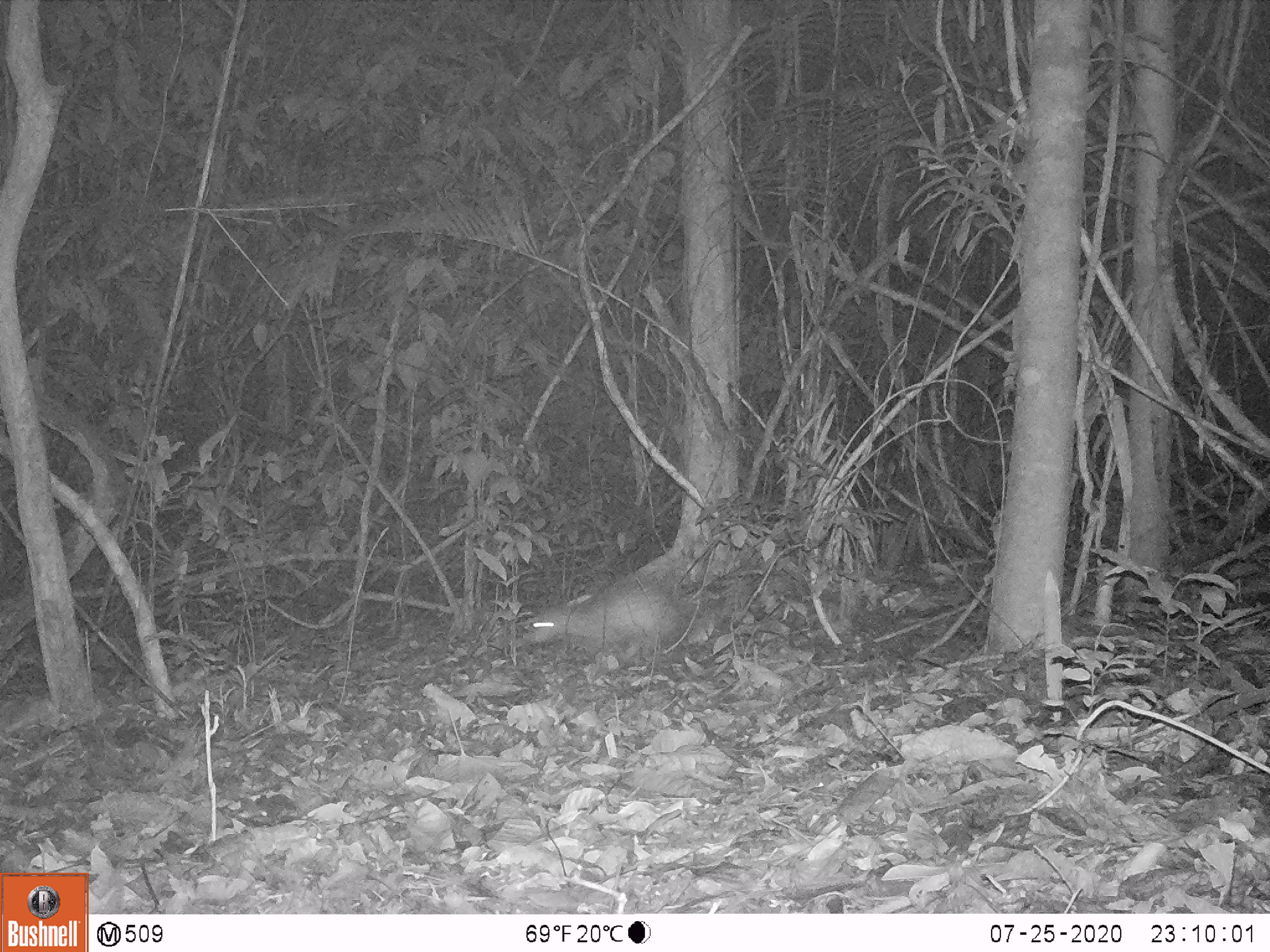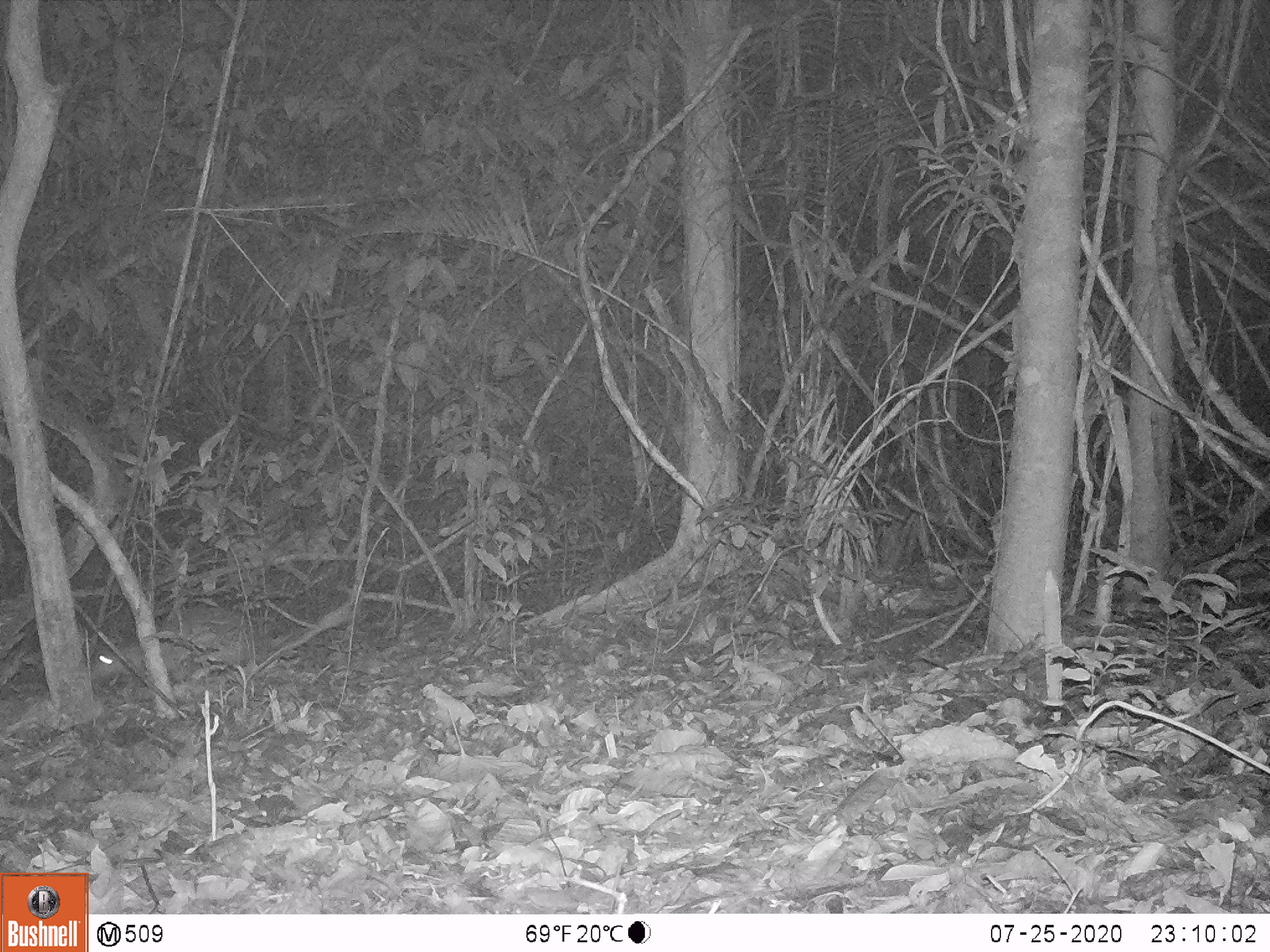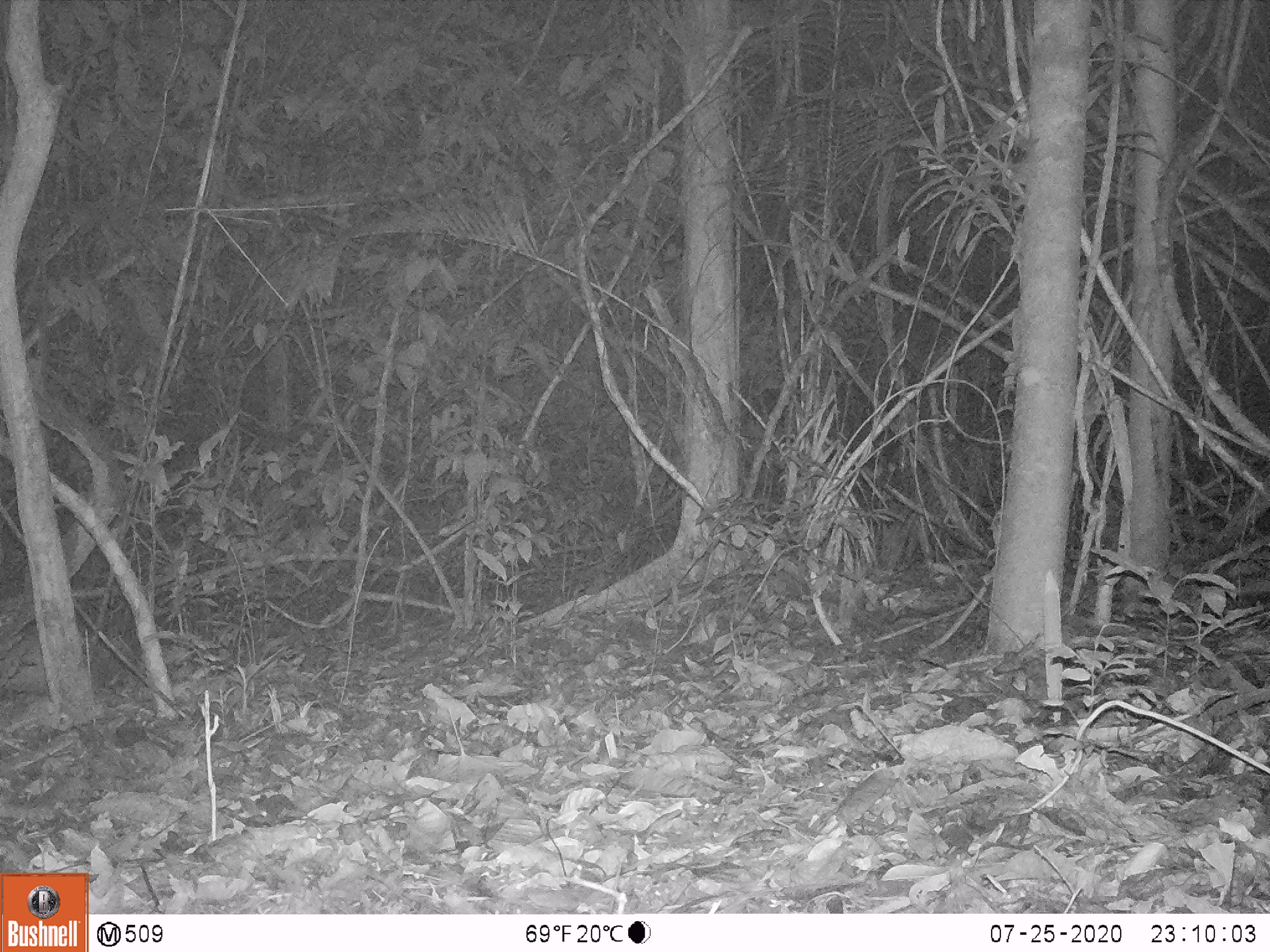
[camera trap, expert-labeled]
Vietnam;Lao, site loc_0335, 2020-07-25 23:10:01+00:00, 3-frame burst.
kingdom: Animalia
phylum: Chordata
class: Mammalia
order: Rodentia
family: Hystricidae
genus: Atherurus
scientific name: Atherurus macrourus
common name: asiatic brush-tailed porcupine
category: asiatic brush tailed porcupine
Asiatic brush tailed porcupine (asiatic brush-tailed porcupine) (Atherurus macrourus). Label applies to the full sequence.